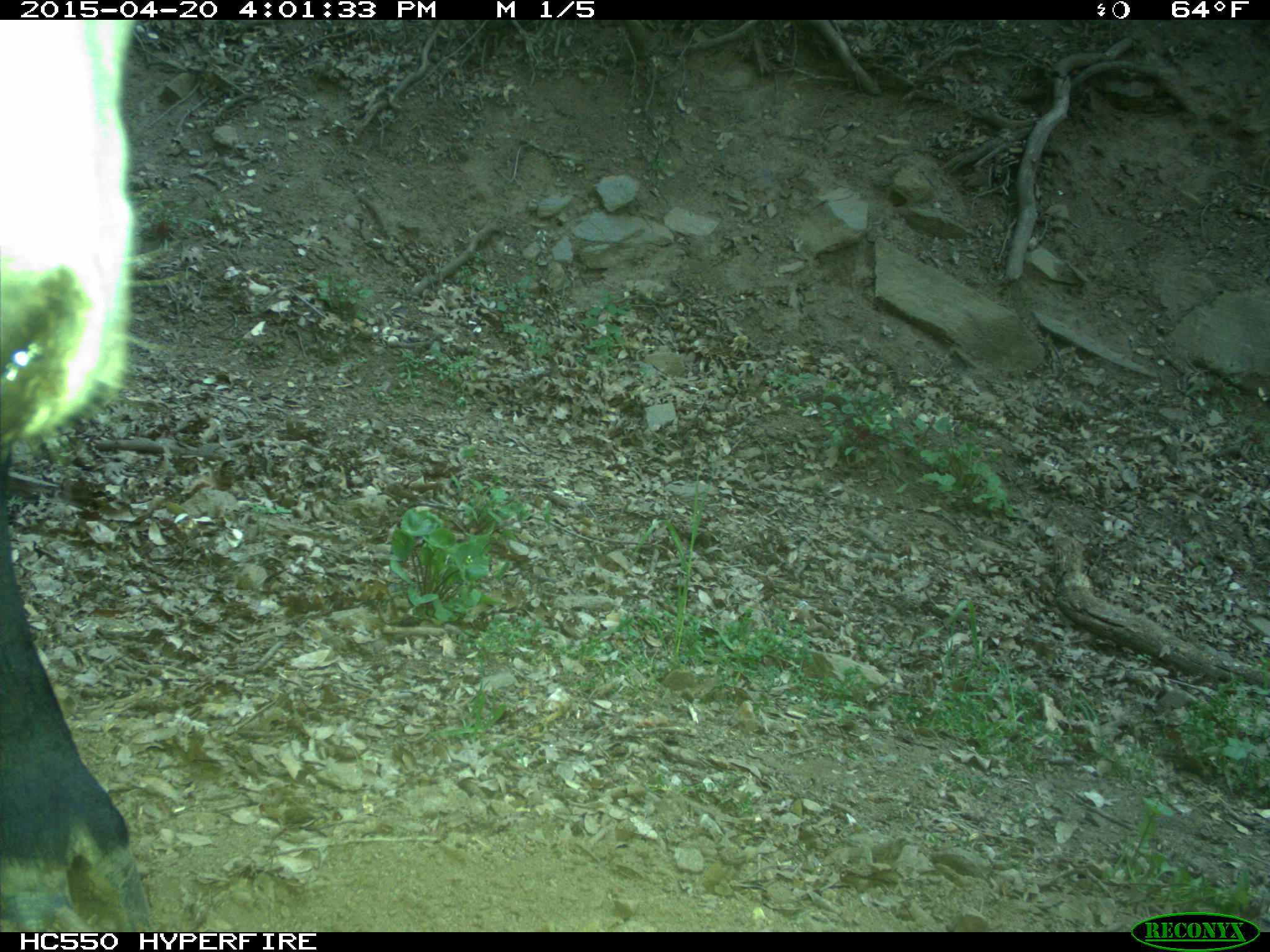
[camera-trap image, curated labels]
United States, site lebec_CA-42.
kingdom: Animalia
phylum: Chordata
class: Mammalia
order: Artiodactyla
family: Bovidae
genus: Bos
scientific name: Bos taurus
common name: domestic cow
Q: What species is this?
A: Bos taurus (domestic cow).